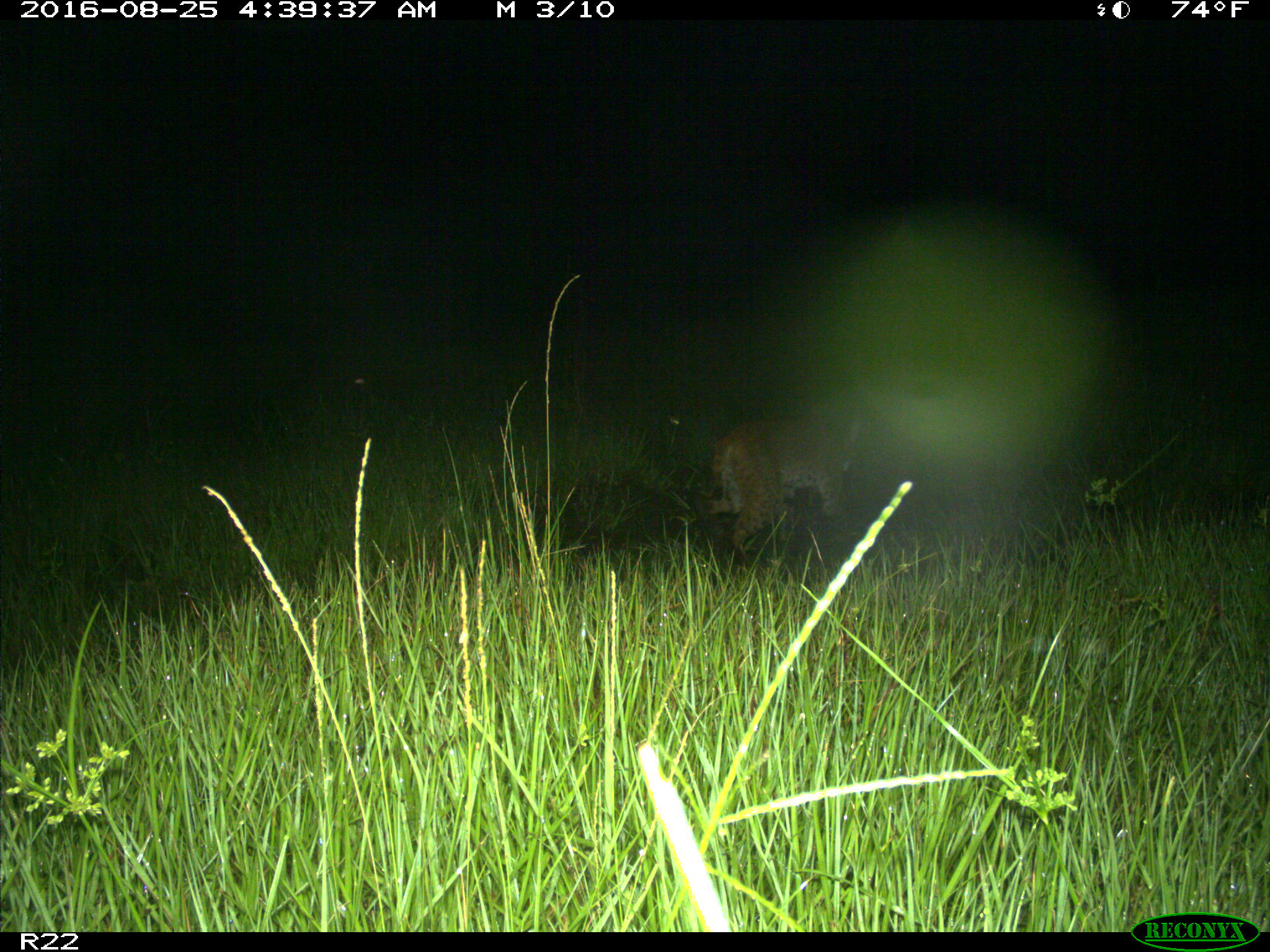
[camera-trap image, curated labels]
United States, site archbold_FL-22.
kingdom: Animalia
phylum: Chordata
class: Mammalia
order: Carnivora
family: Felidae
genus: Lynx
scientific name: Lynx rufus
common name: bobcat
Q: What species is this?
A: Lynx rufus (bobcat).